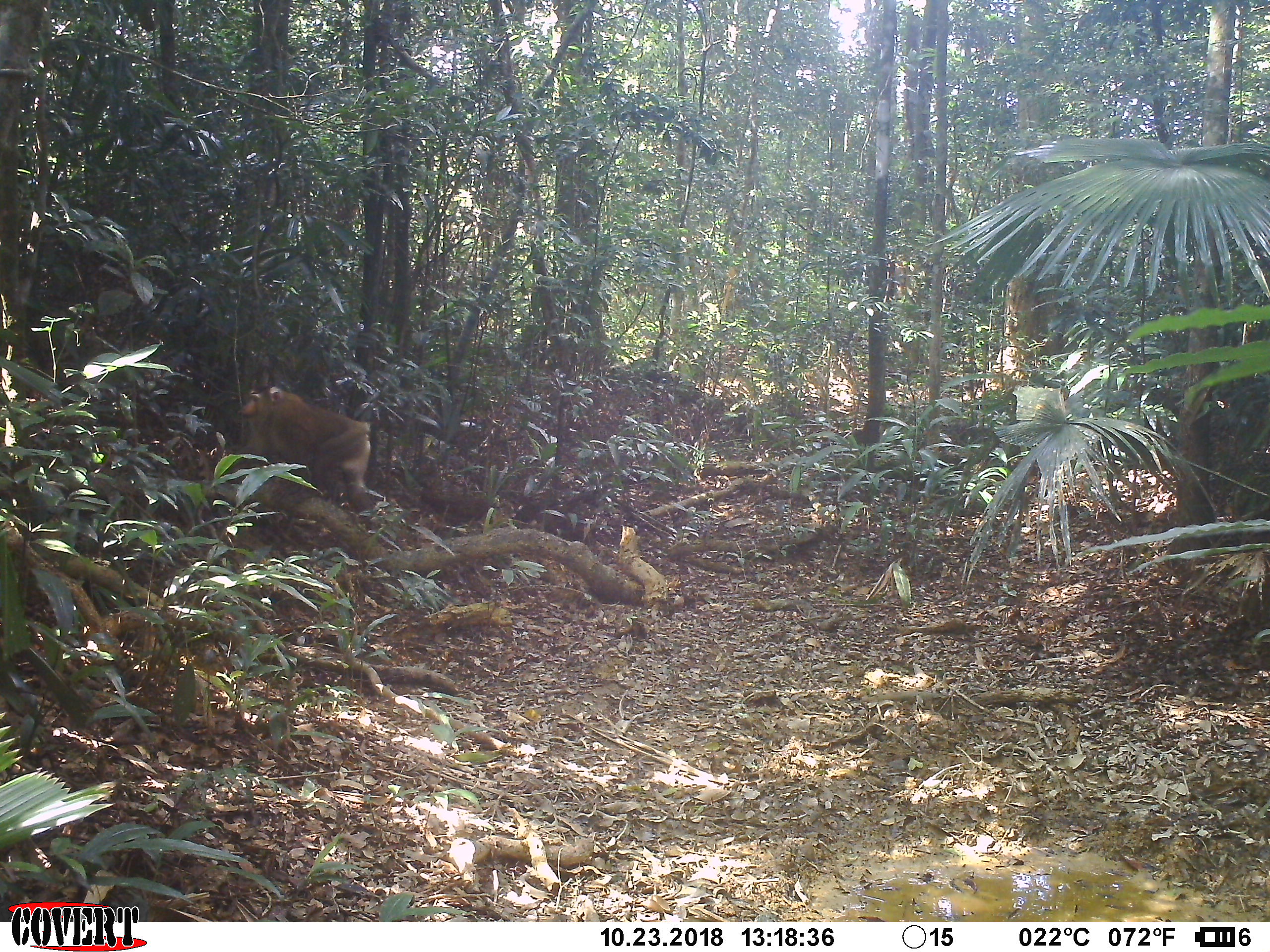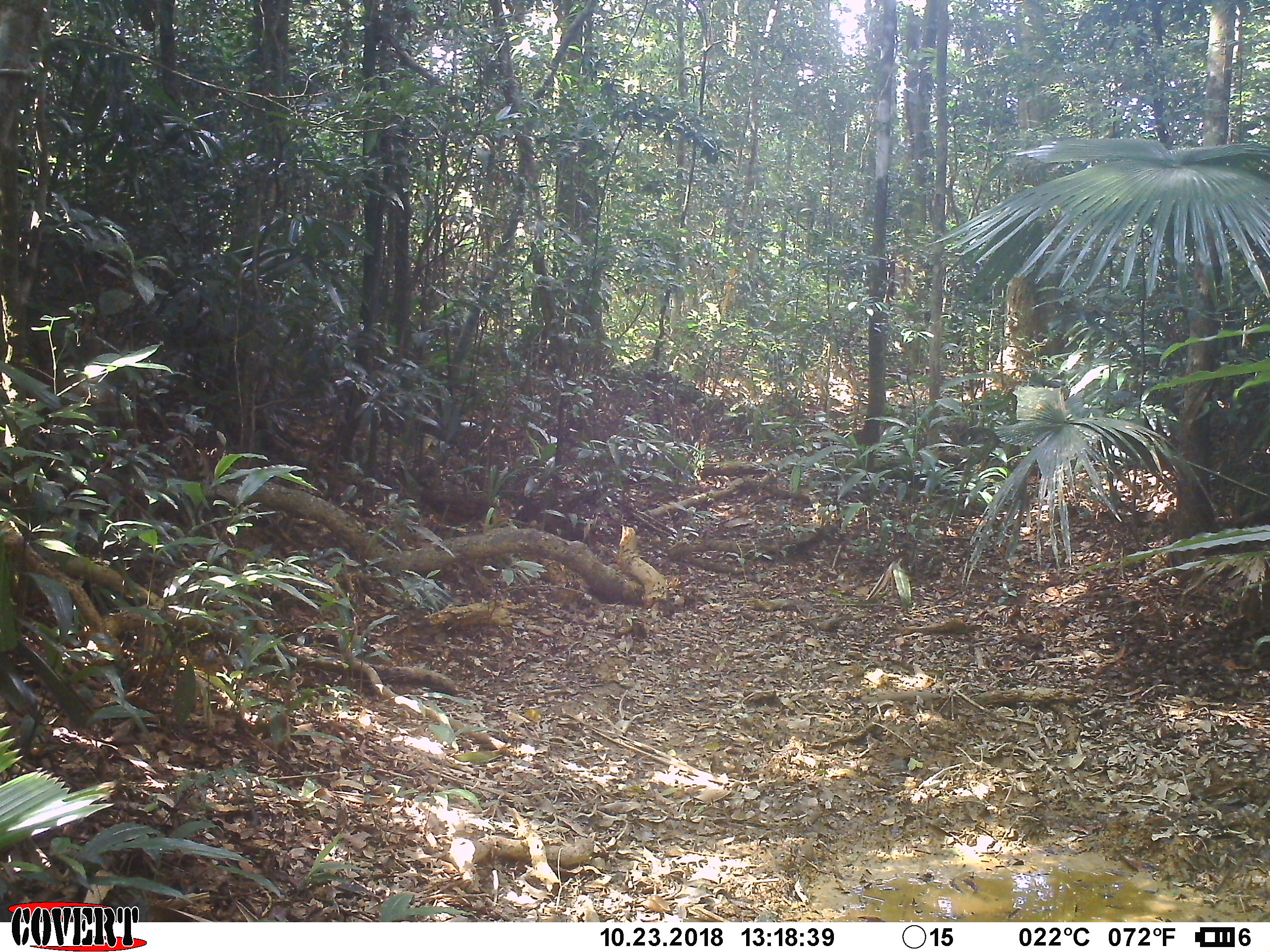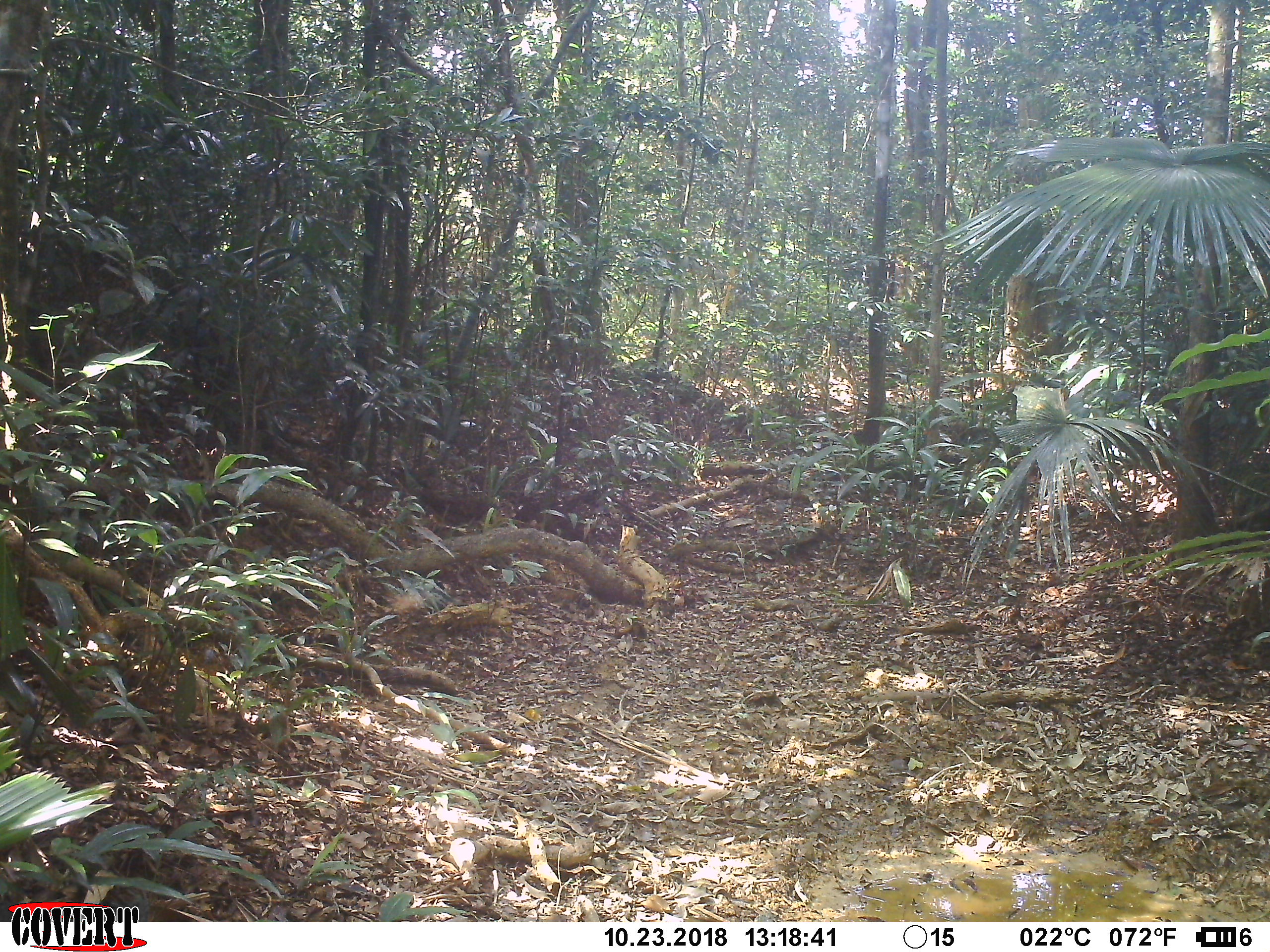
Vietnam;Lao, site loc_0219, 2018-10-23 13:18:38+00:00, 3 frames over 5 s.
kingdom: Animalia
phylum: Chordata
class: Mammalia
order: Primates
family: Cercopithecidae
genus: Macaca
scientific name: Macaca nemestrina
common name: pig-tailed macaque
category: pig tailed macaque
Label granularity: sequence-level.